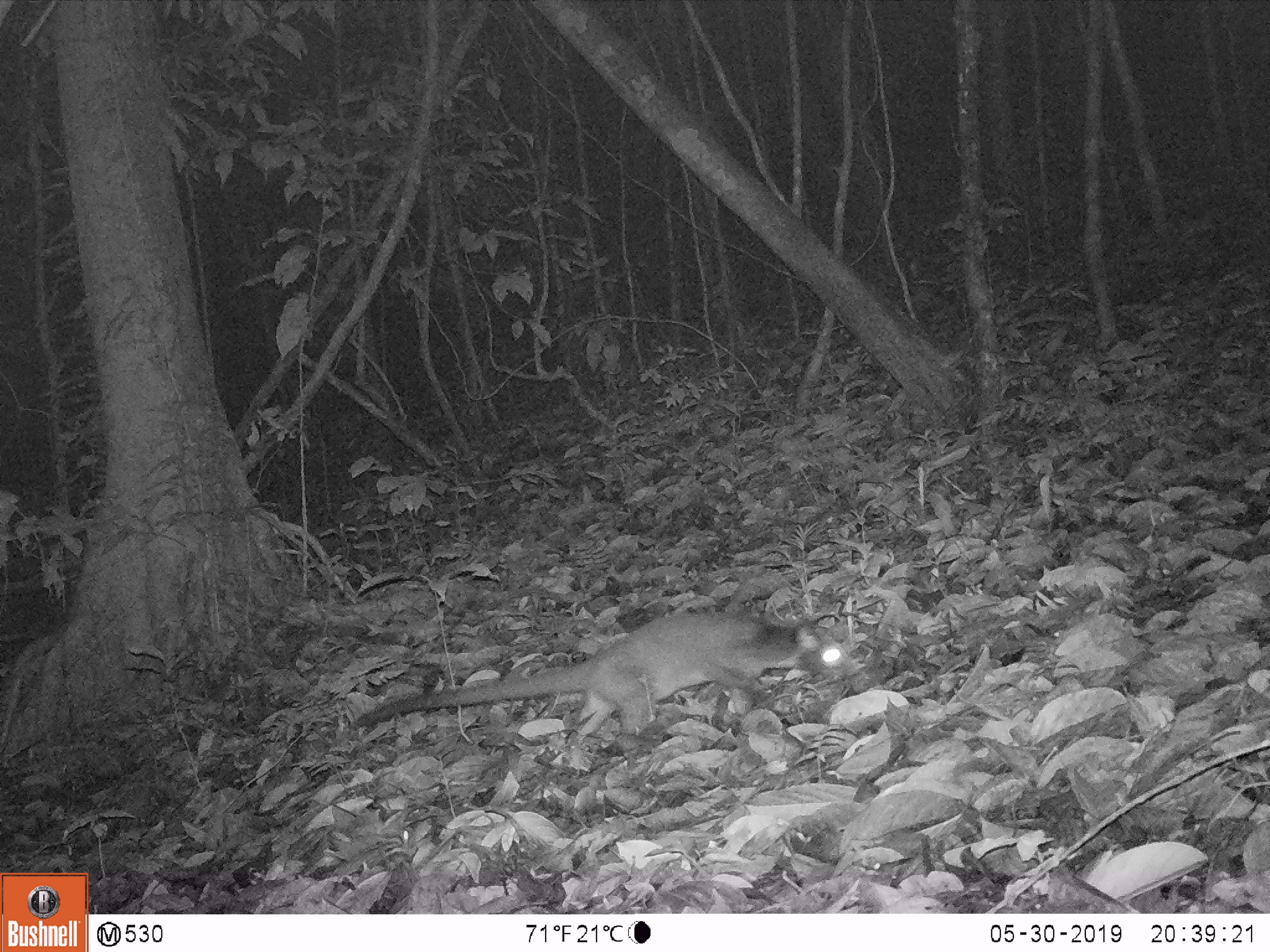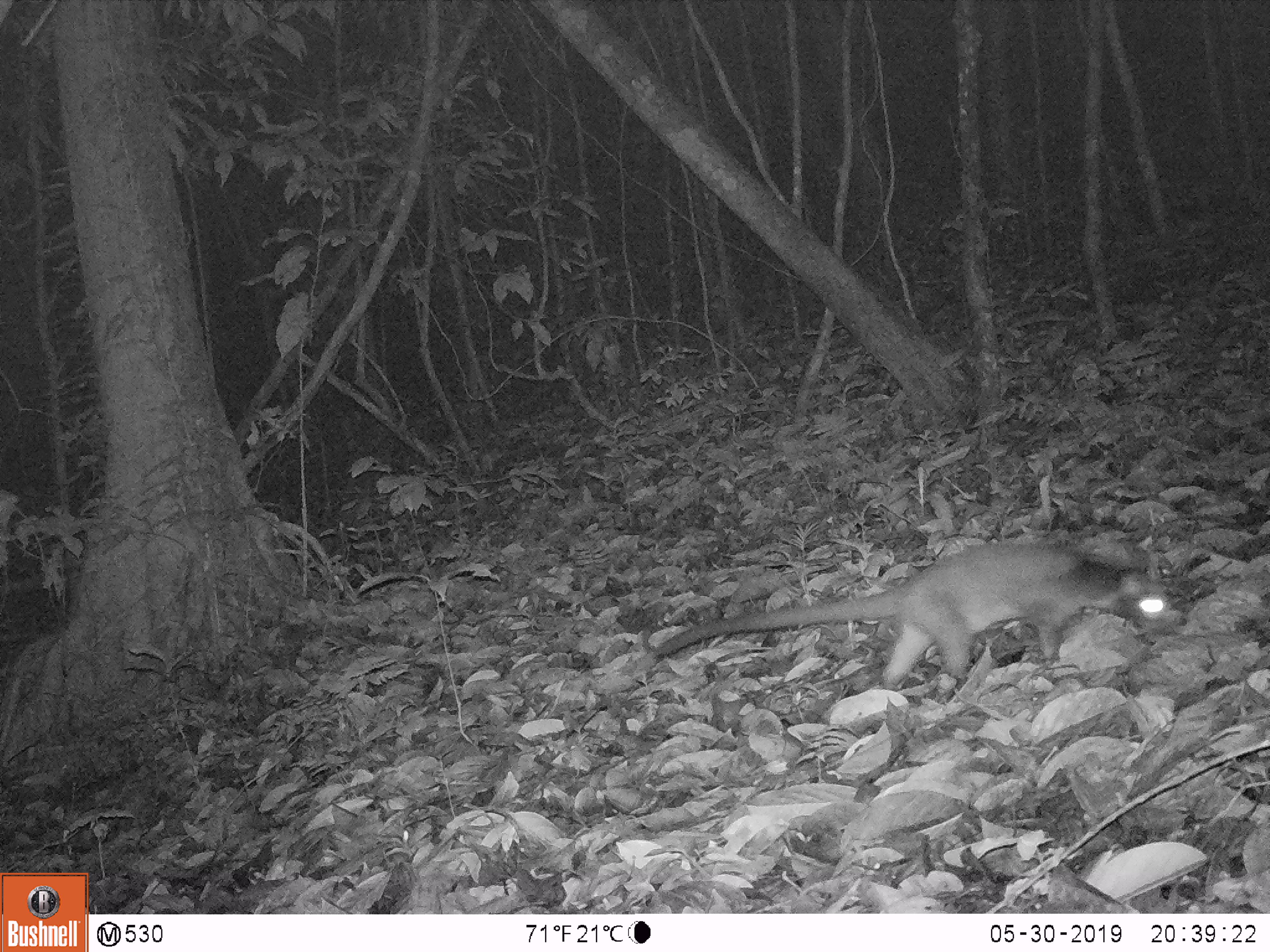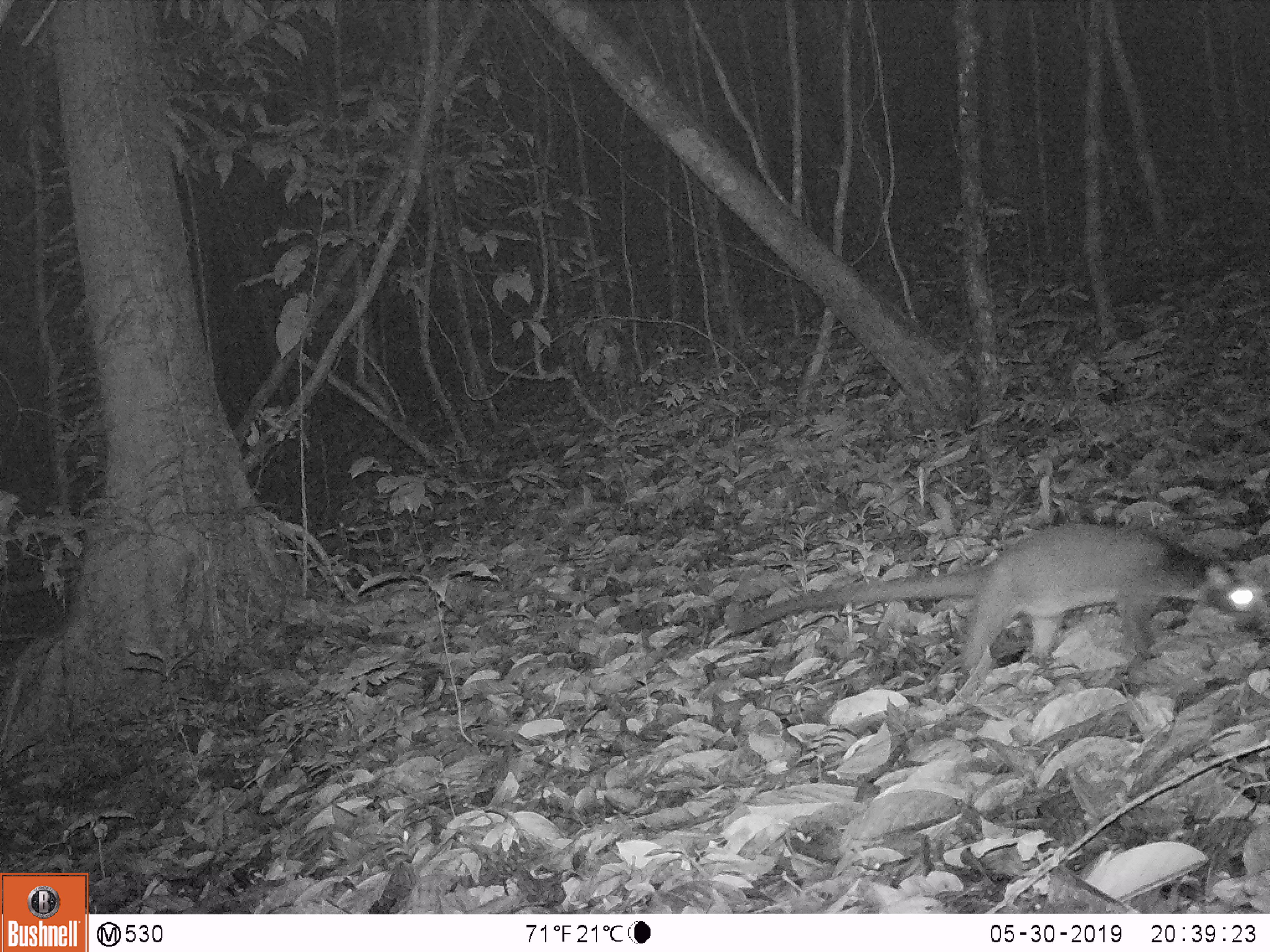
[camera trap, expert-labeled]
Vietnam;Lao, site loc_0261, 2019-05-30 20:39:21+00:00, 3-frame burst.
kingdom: Animalia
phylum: Chordata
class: Mammalia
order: Carnivora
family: Viverridae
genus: Paguma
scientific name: Paguma larvata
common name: masked palm civet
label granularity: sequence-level